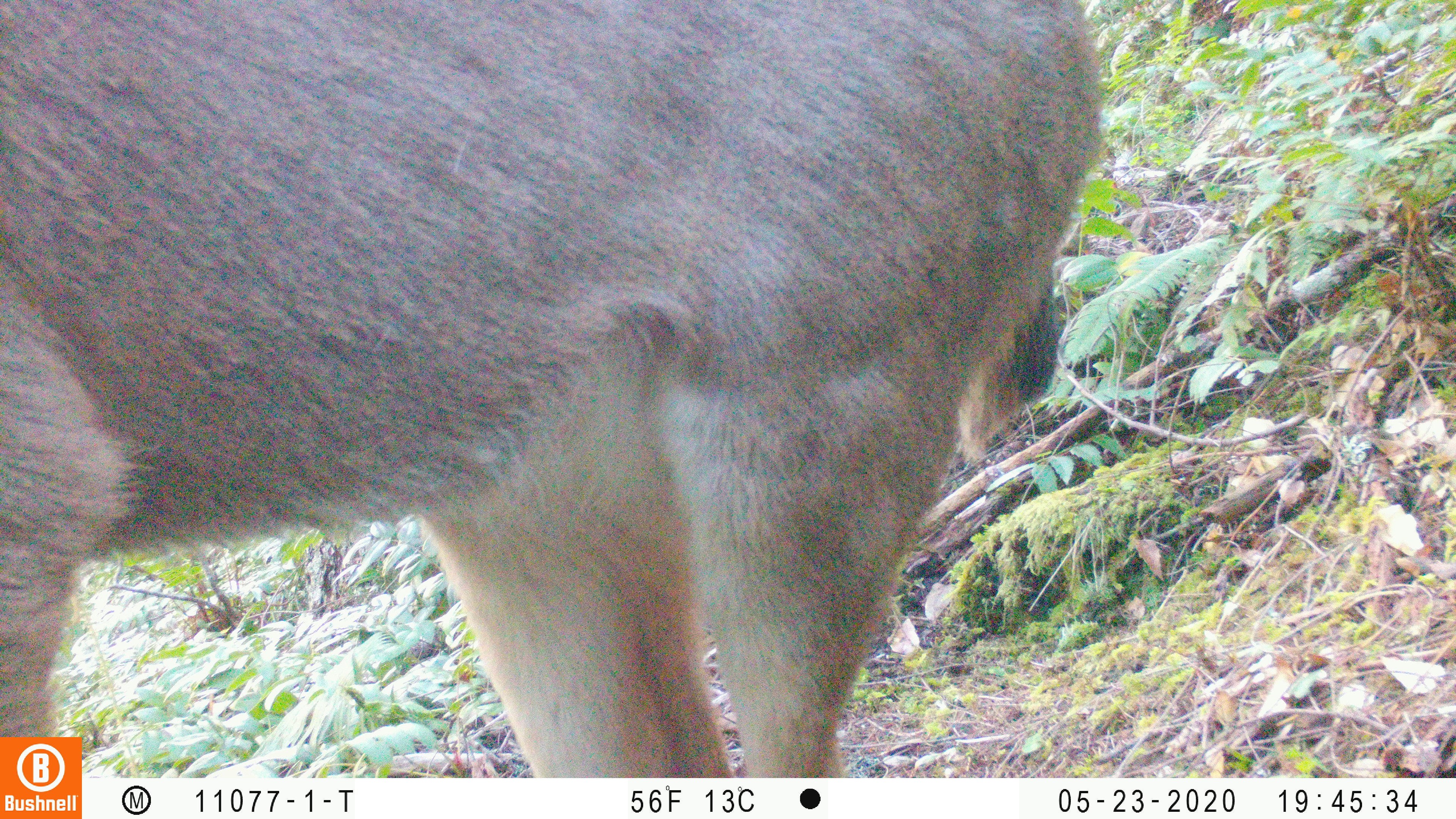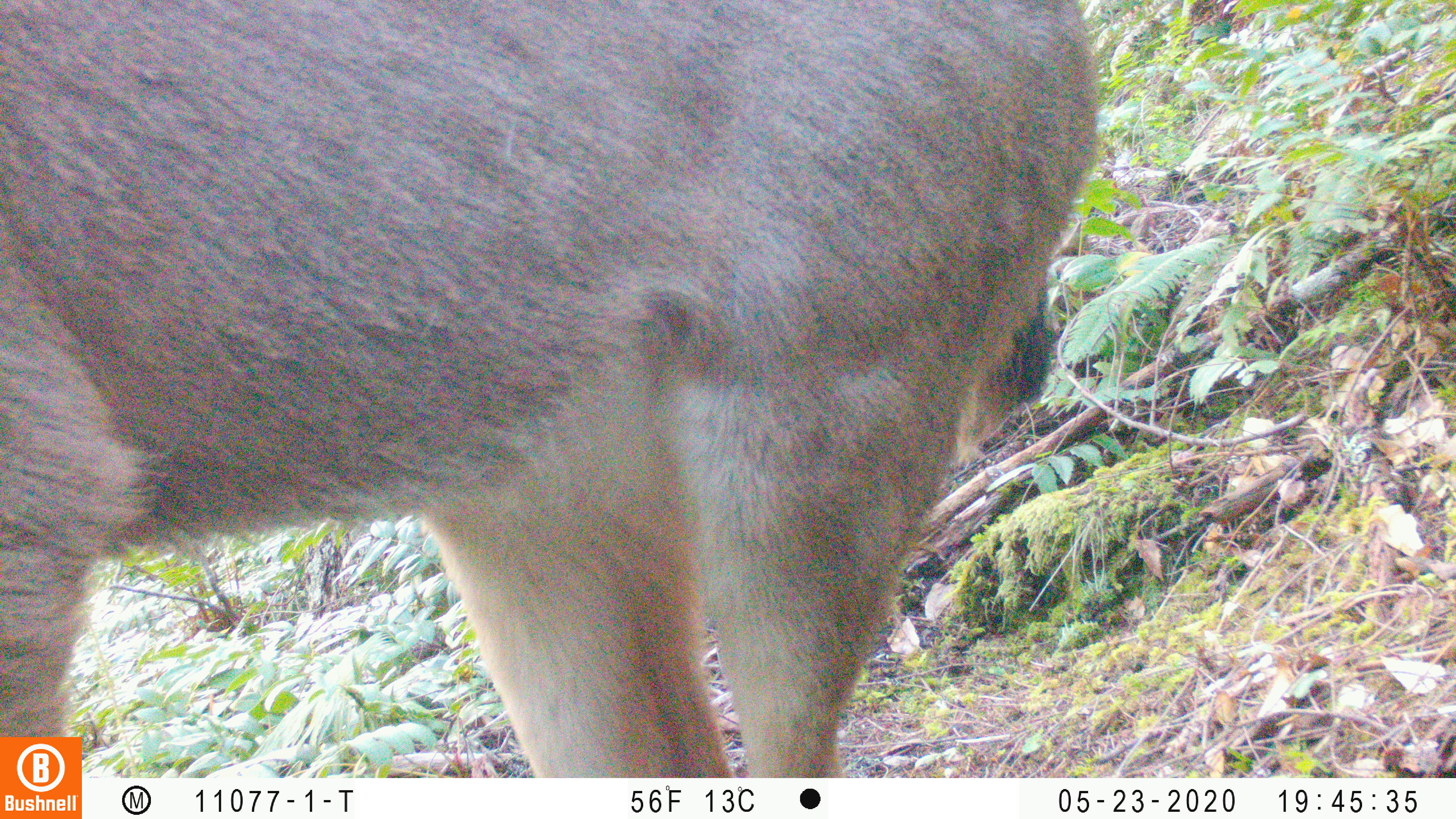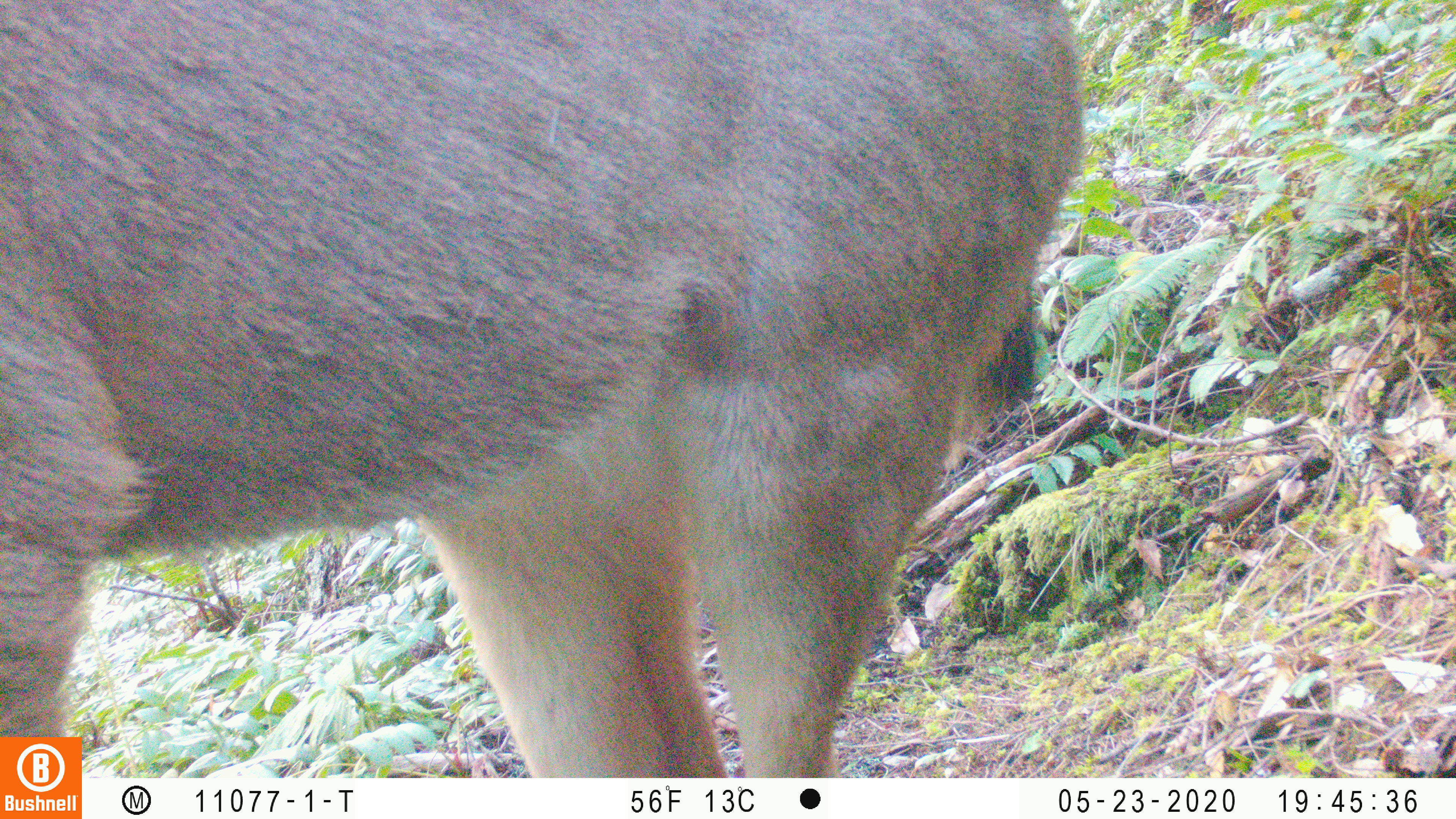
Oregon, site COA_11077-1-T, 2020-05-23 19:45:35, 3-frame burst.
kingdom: Animalia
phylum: Chordata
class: Mammalia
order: Artiodactyla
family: Cervidae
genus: Odocoileus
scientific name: Odocoileus hemionus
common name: black-tailed deer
Black-tailed deer (Odocoileus hemionus).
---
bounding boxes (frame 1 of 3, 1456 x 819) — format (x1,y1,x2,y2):
black-tailed deer: (2,2,1100,730)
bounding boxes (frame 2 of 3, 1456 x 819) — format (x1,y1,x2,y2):
black-tailed deer: (0,2,1104,729)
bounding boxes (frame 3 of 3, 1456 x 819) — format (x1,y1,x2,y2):
black-tailed deer: (0,2,1109,732)